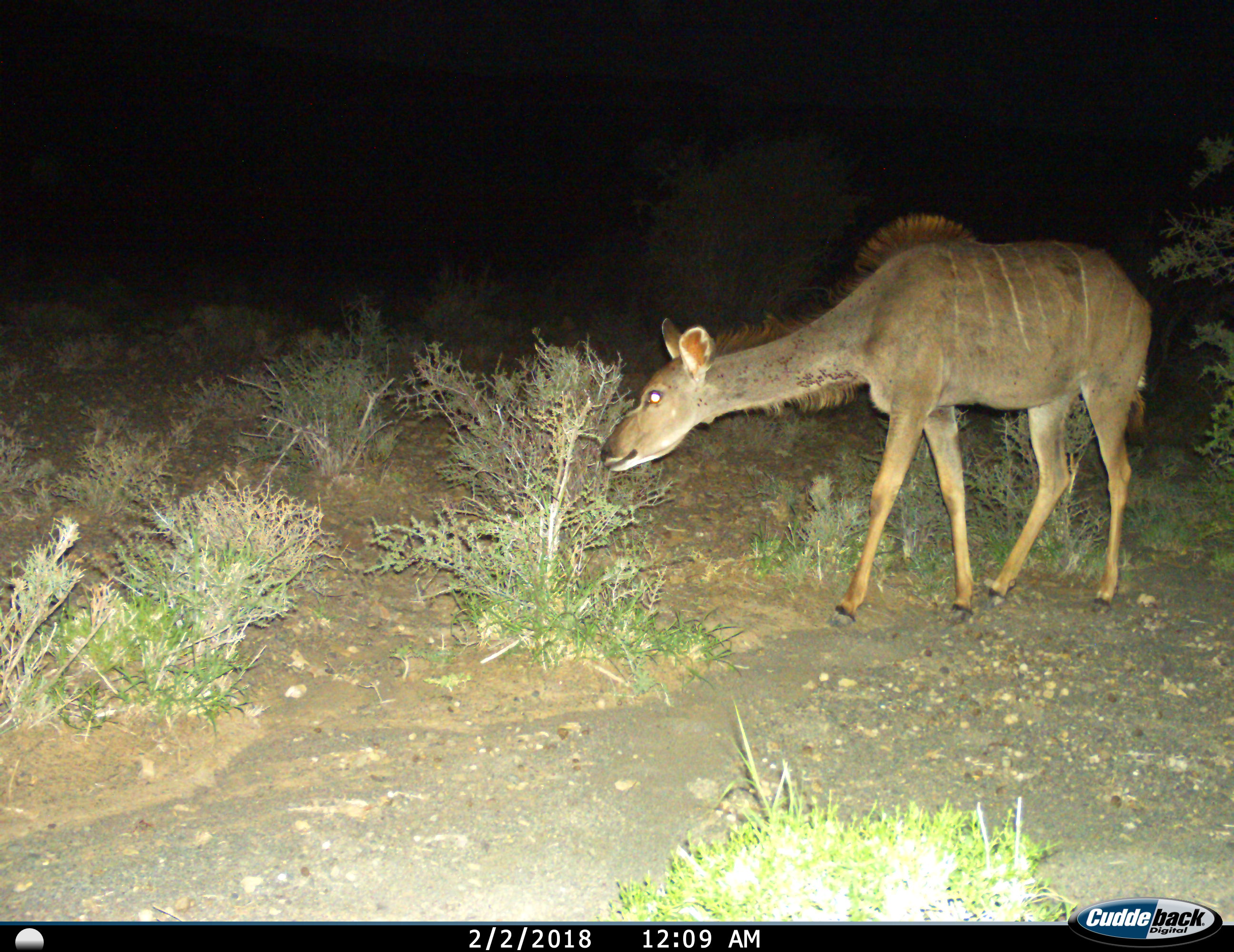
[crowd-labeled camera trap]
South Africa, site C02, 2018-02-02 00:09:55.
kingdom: Animalia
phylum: Chordata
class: Mammalia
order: Artiodactyla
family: Bovidae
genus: Tragelaphus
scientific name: Tragelaphus strepsiceros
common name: greater kudu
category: kudu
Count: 1.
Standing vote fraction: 20%.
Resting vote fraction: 0%.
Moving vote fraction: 30%.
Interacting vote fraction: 0%.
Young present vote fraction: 10%.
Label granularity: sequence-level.